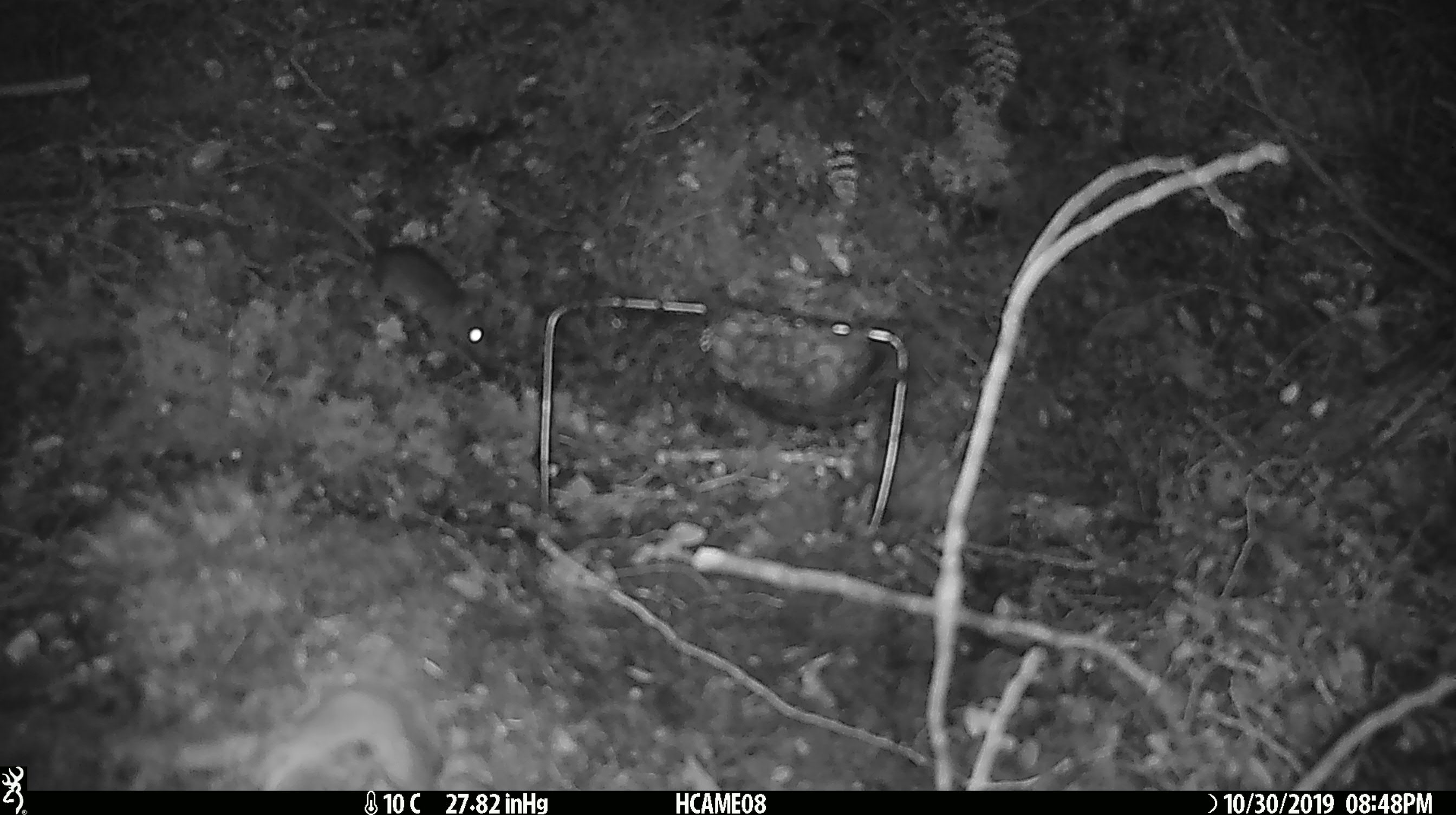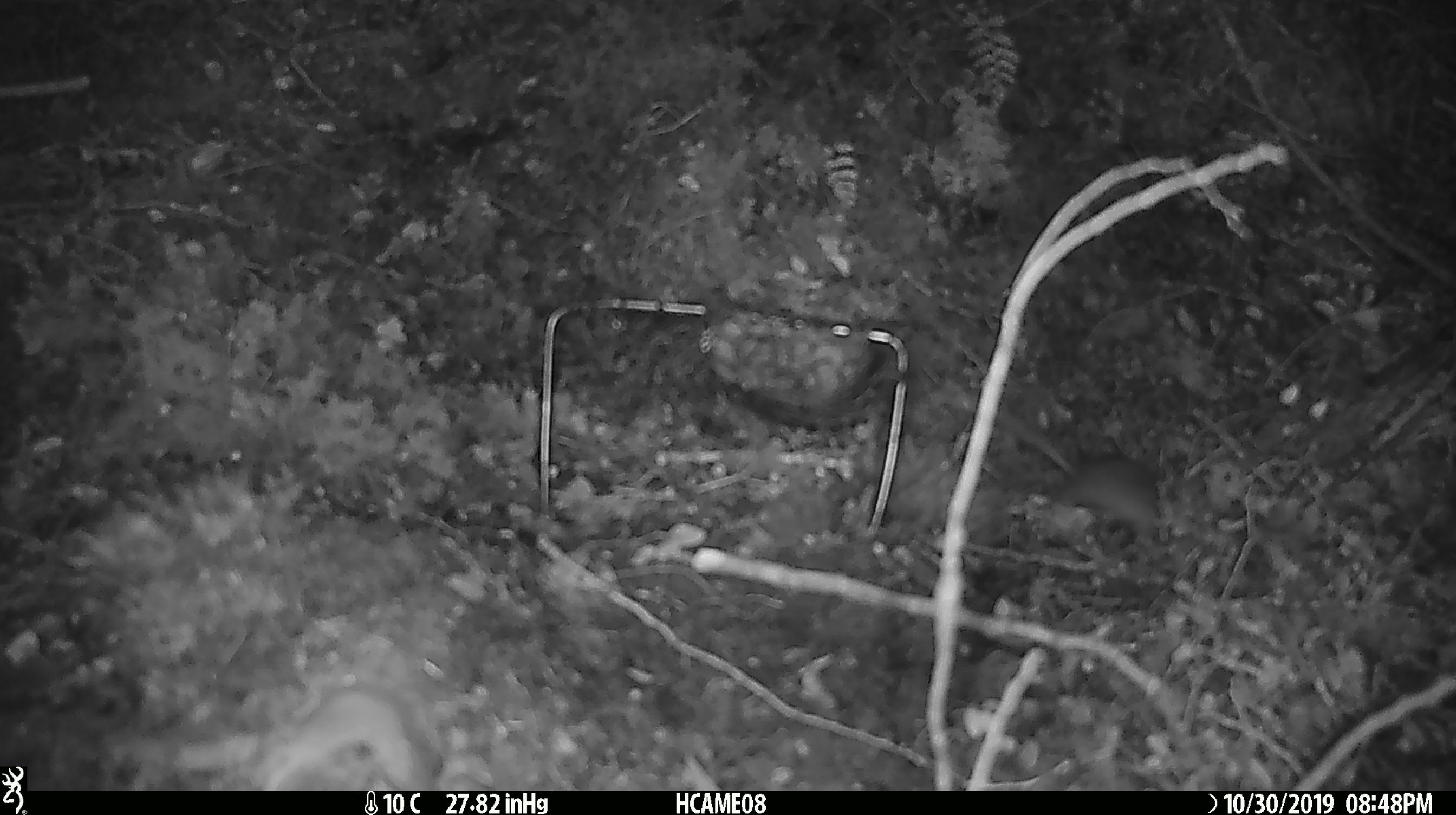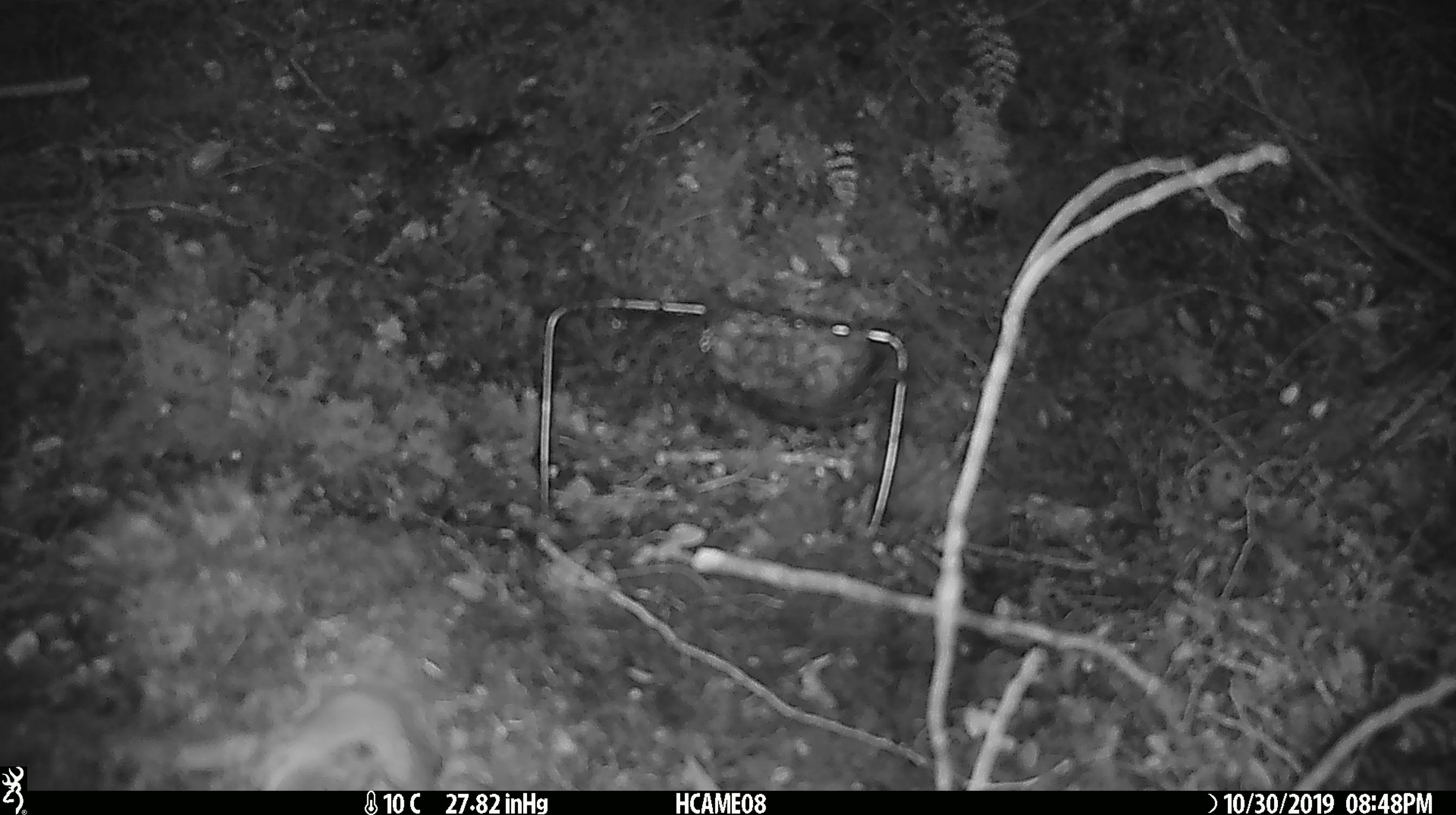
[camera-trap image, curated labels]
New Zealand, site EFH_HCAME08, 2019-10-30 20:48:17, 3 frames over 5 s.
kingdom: Animalia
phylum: Chordata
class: Mammalia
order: Rodentia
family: Muridae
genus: Mus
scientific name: Mus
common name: mouse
Mouse (Mus).